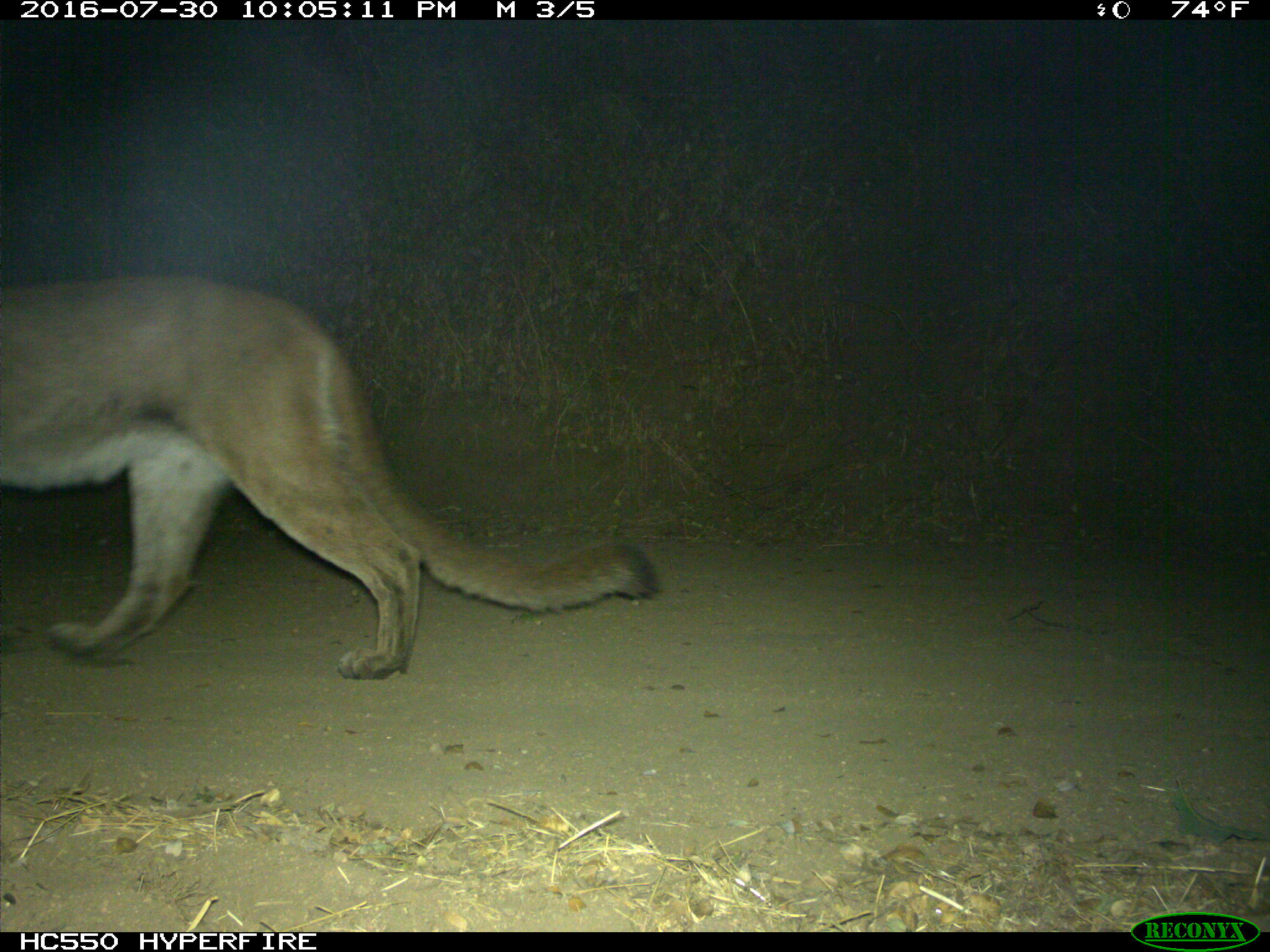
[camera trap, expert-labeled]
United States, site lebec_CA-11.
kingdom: Animalia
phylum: Chordata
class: Mammalia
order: Carnivora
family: Felidae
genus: Puma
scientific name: Puma concolor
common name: mountain lion